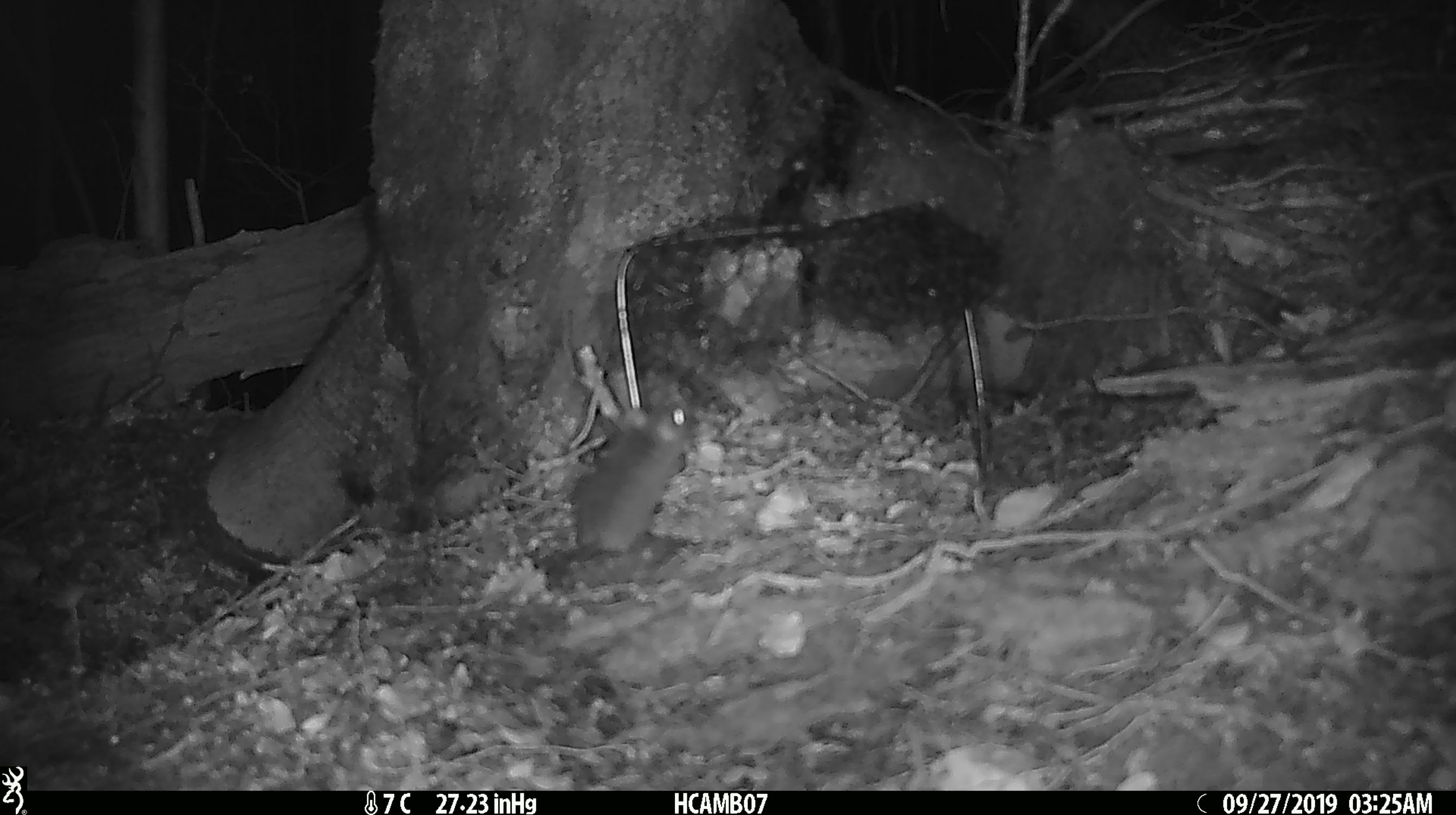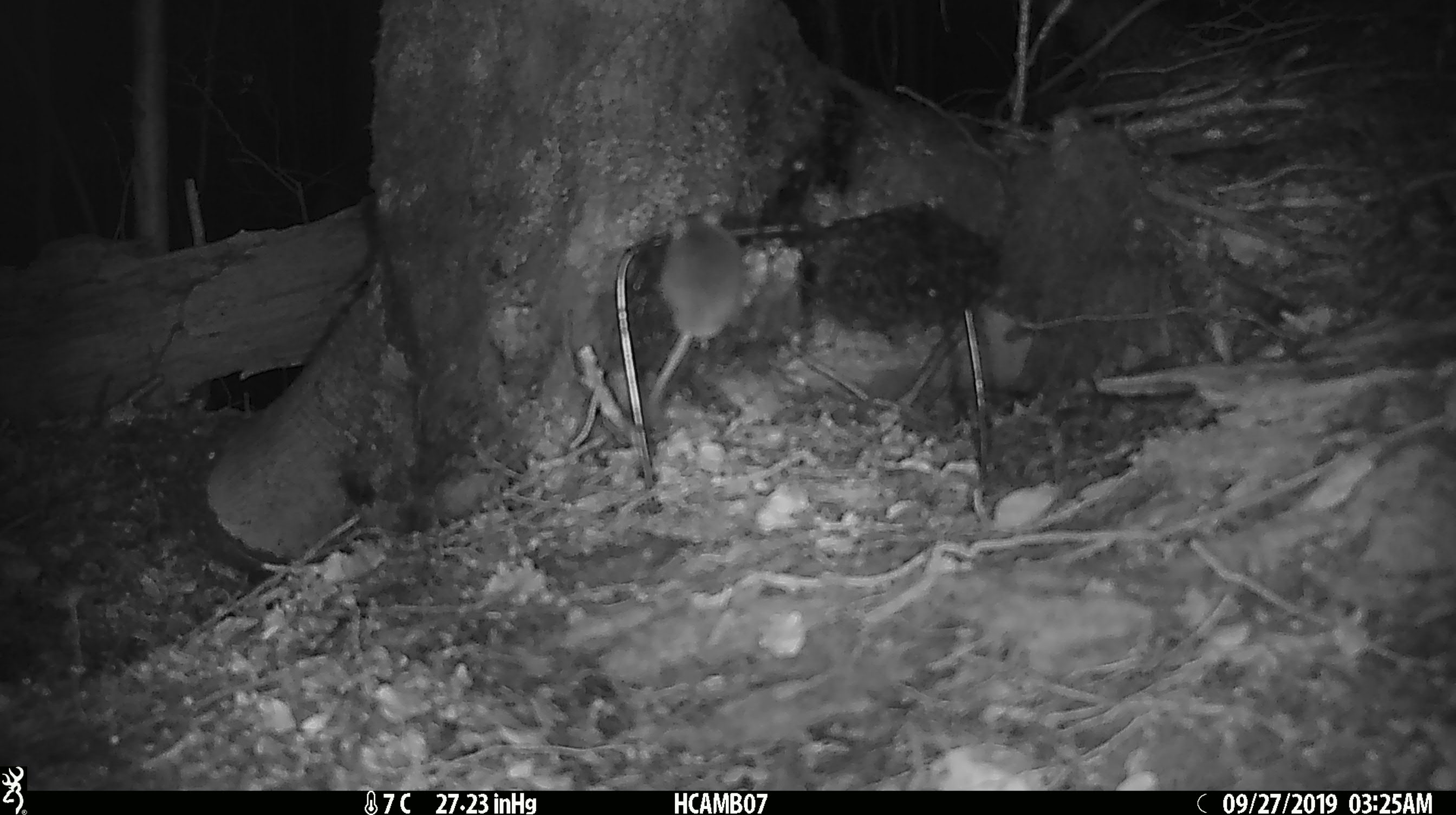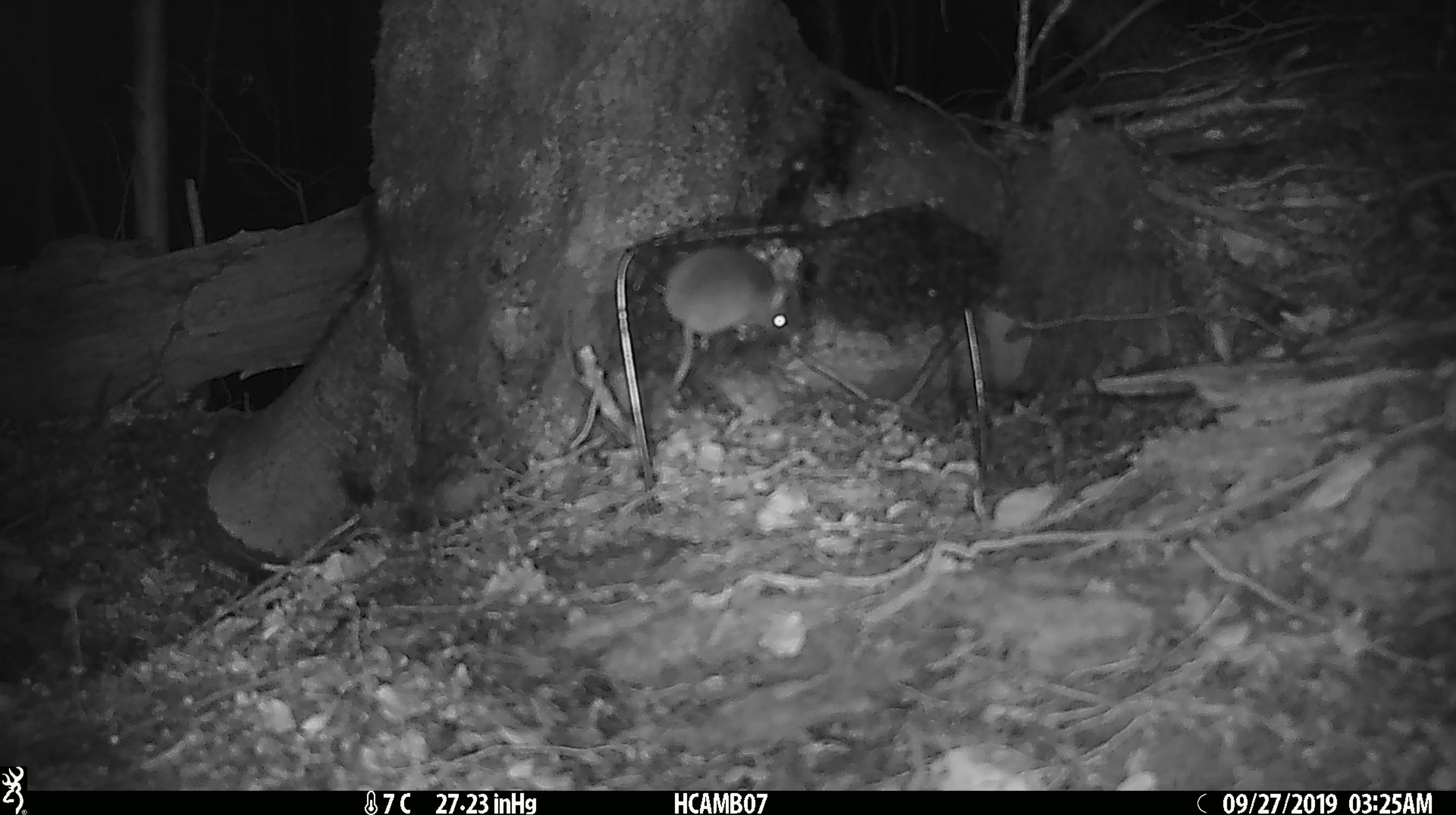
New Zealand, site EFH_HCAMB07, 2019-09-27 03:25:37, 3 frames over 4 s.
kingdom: Animalia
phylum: Chordata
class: Mammalia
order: Rodentia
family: Muridae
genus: Mus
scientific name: Mus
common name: mouse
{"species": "mouse (Mus)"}